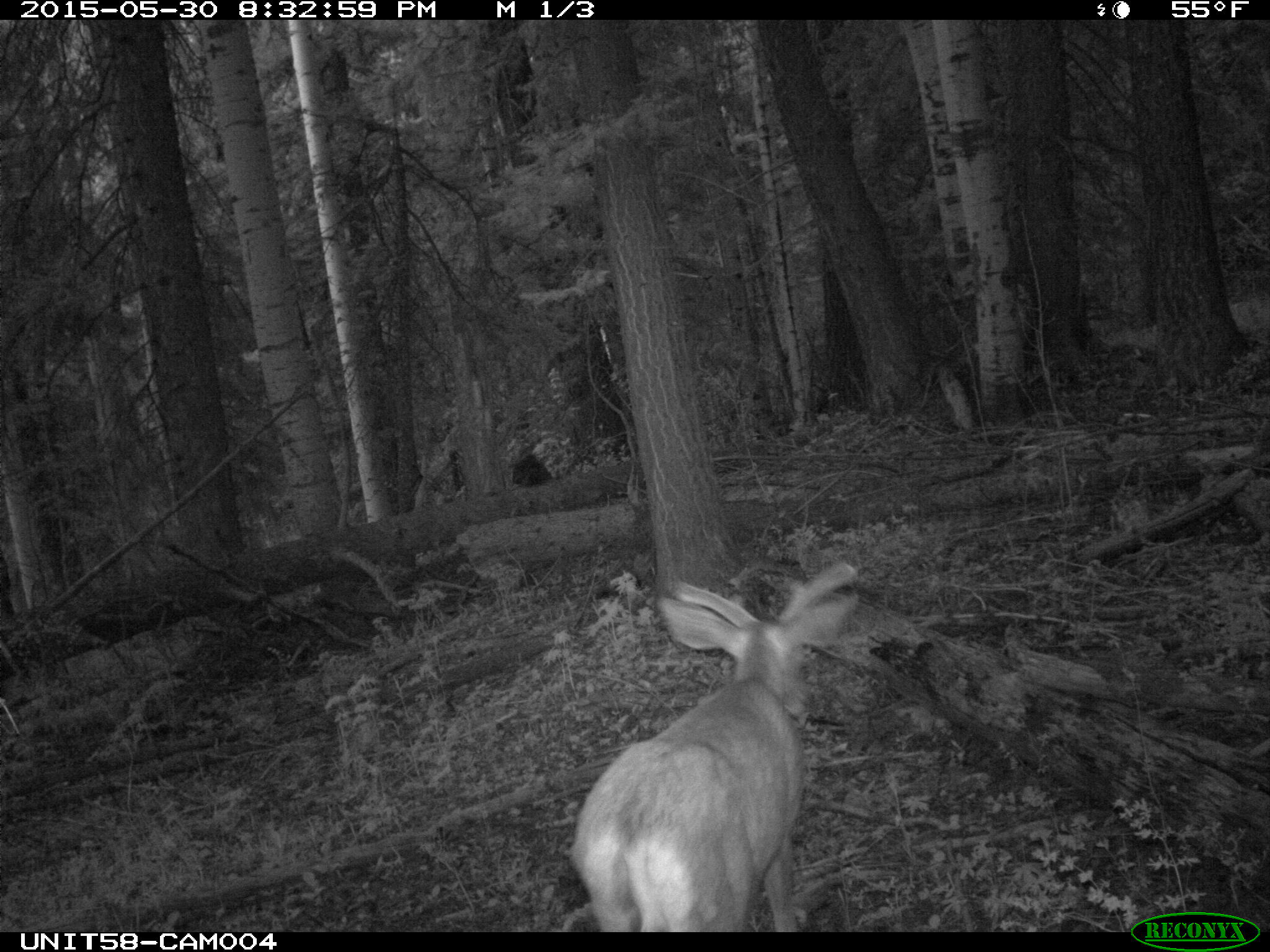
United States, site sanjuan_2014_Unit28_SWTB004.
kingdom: Animalia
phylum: Chordata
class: Mammalia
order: Artiodactyla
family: Cervidae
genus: Odocoileus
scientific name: Odocoileus hemionus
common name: mule deer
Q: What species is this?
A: Odocoileus hemionus (mule deer).